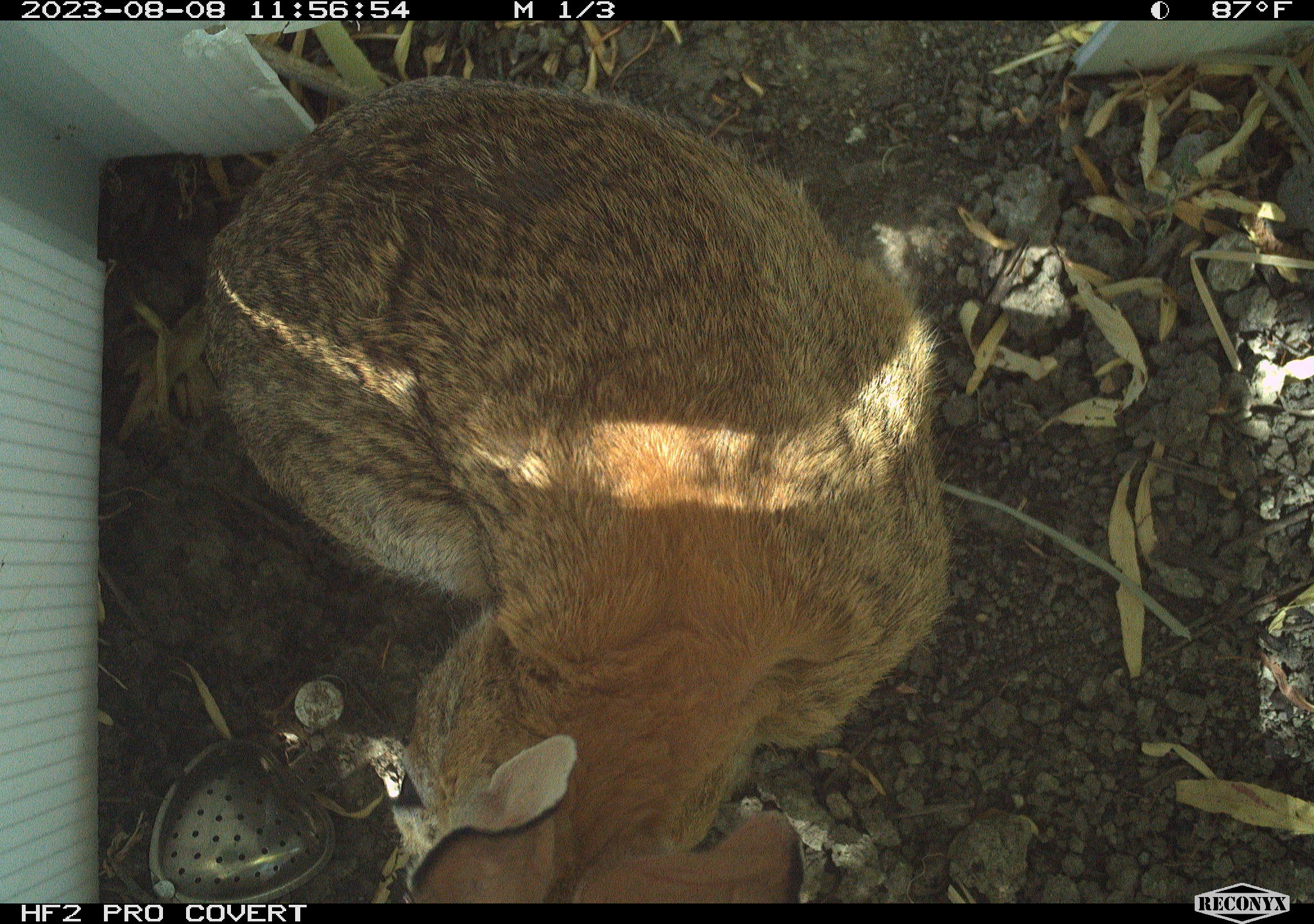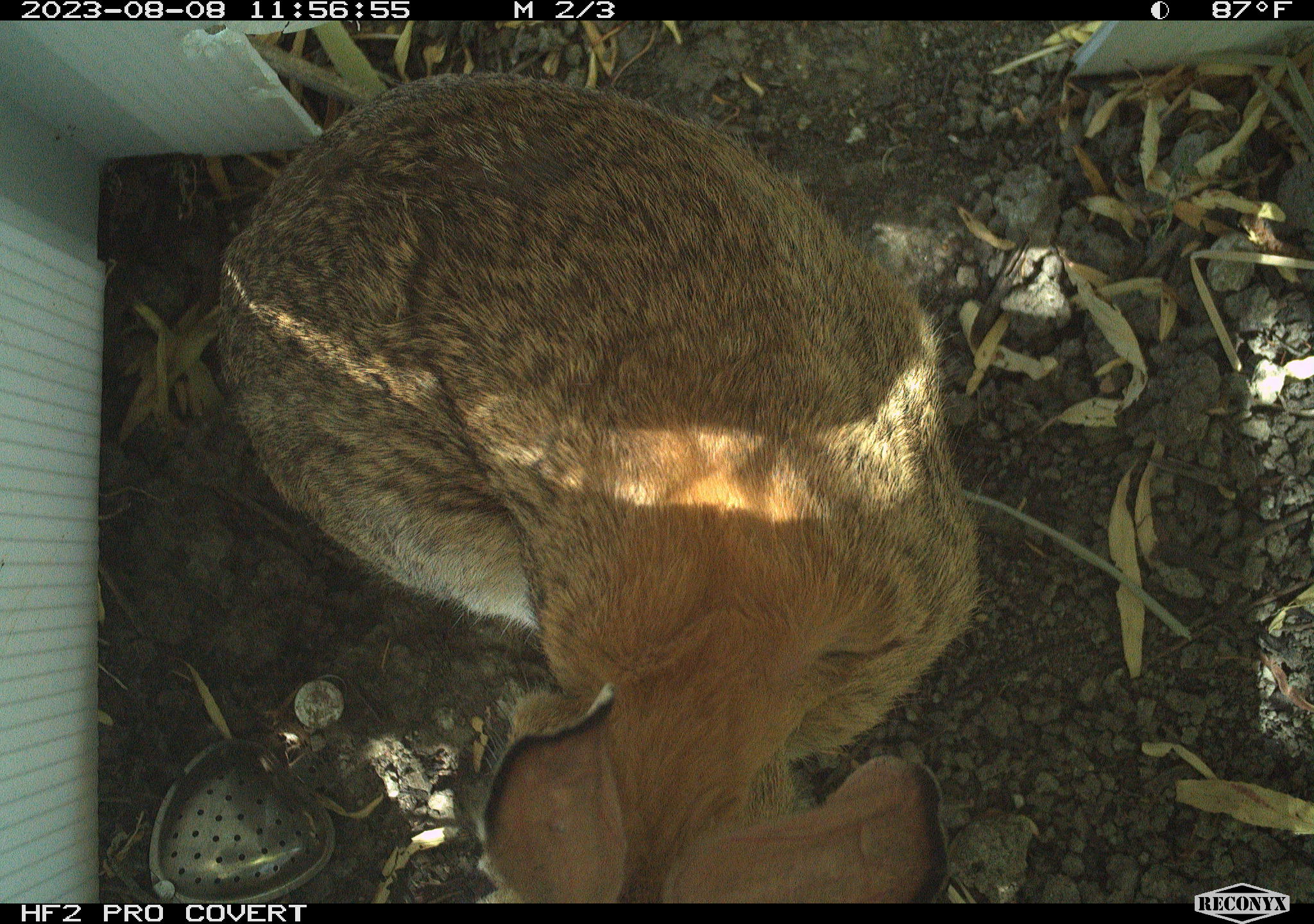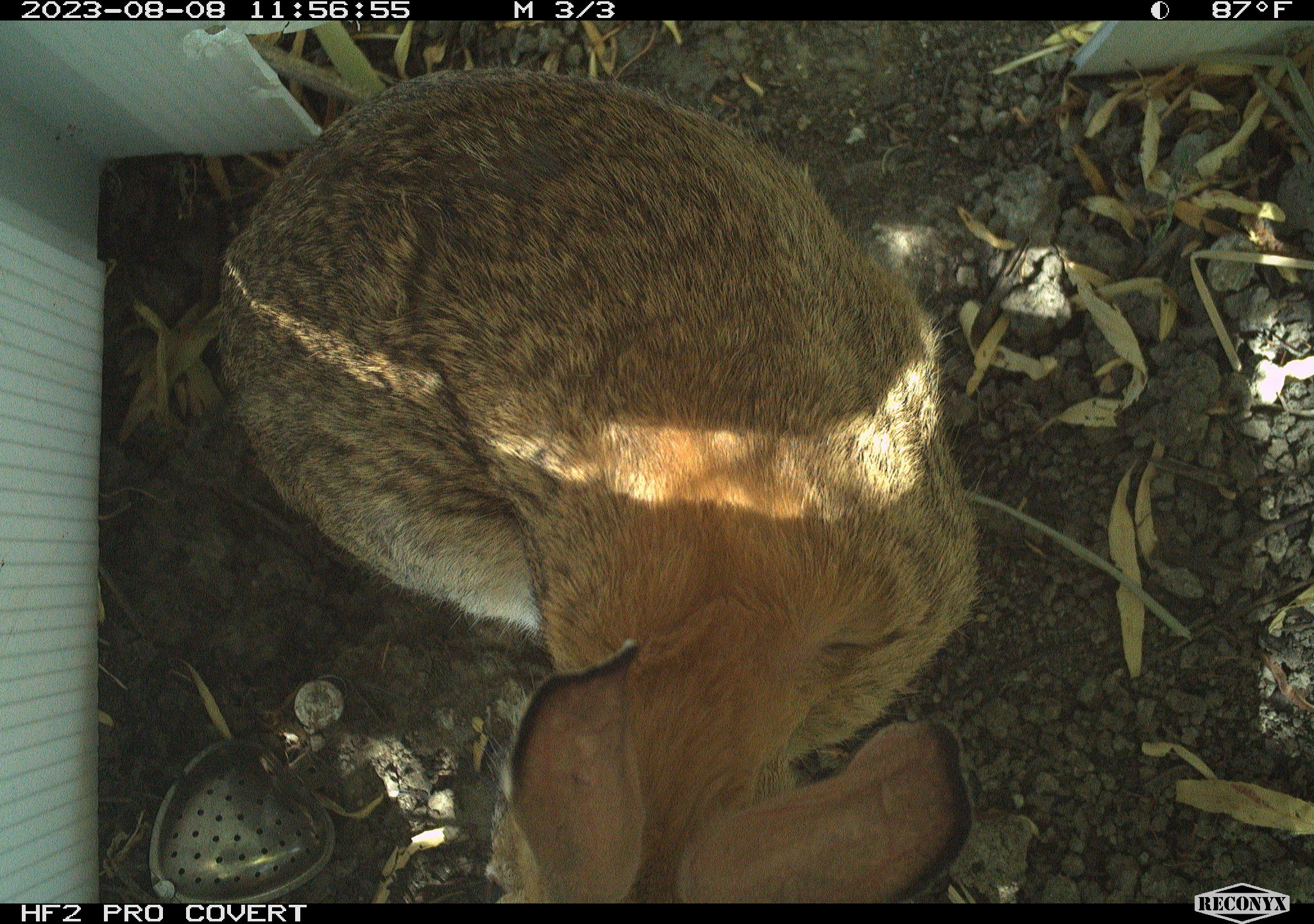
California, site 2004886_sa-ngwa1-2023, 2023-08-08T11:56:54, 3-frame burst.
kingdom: Animalia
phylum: Chordata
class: Mammalia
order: Lagomorpha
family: Leporidae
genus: Sylvilagus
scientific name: Sylvilagus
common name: cottontail rabbits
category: sylvilagus species